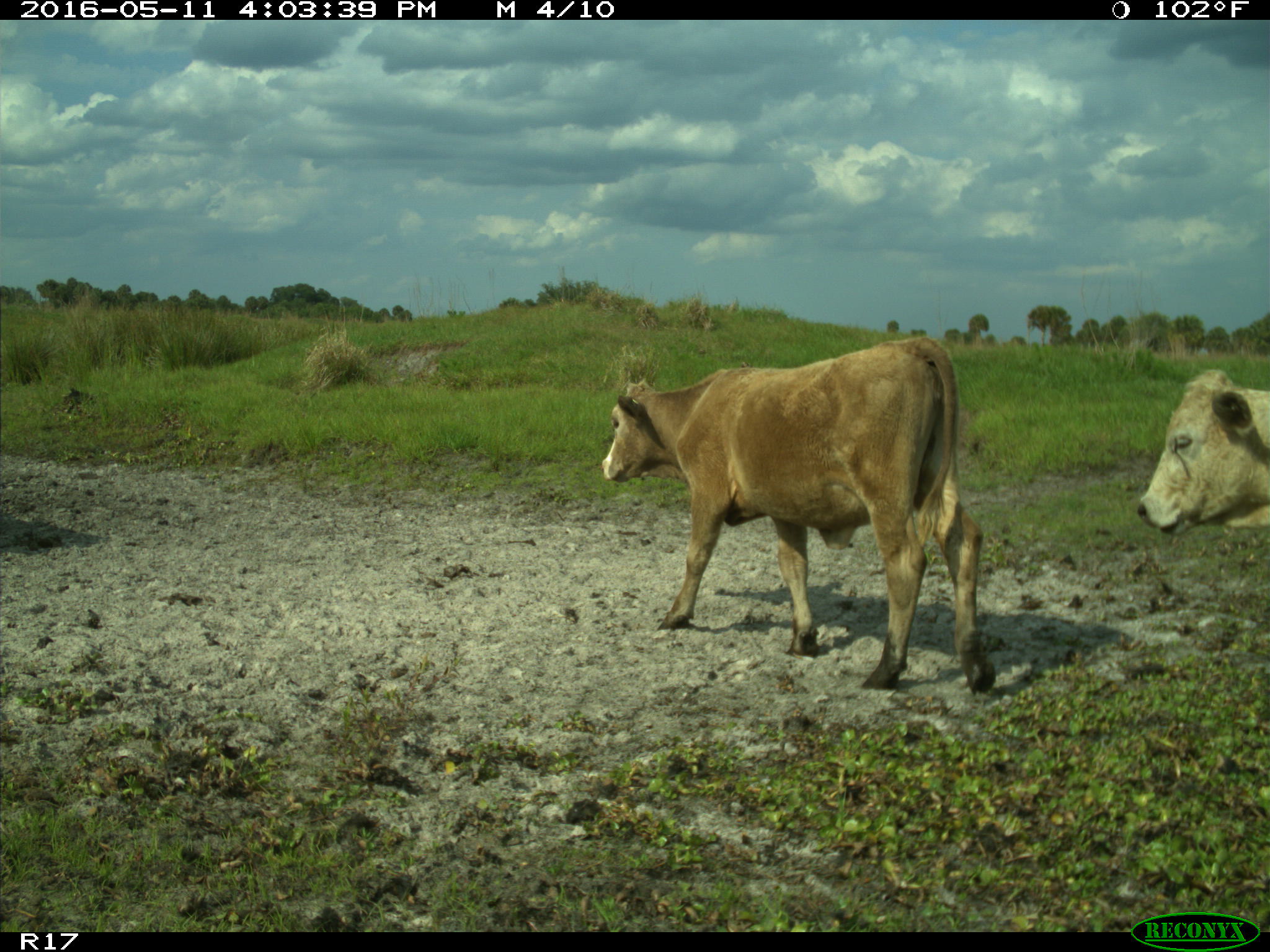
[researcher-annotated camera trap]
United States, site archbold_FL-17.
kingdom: Animalia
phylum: Chordata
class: Mammalia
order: Artiodactyla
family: Bovidae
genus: Bos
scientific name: Bos taurus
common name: domestic cow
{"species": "Bos taurus (domestic cow)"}